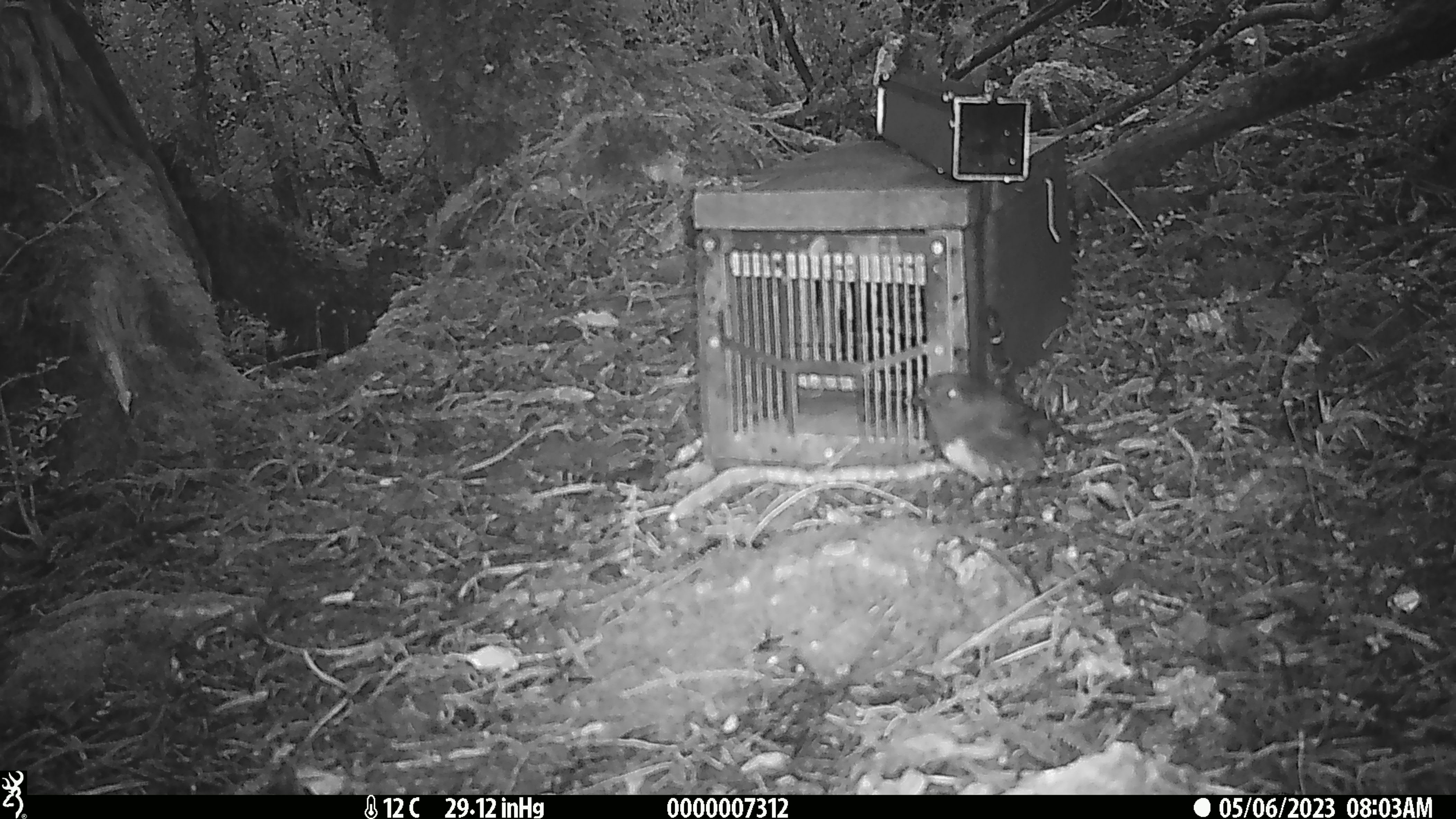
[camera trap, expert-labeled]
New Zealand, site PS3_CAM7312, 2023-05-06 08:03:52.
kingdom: Animalia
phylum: Chordata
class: Aves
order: Passeriformes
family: Petroicidae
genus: Petroica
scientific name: Petroica australis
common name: new zealand robin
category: robin